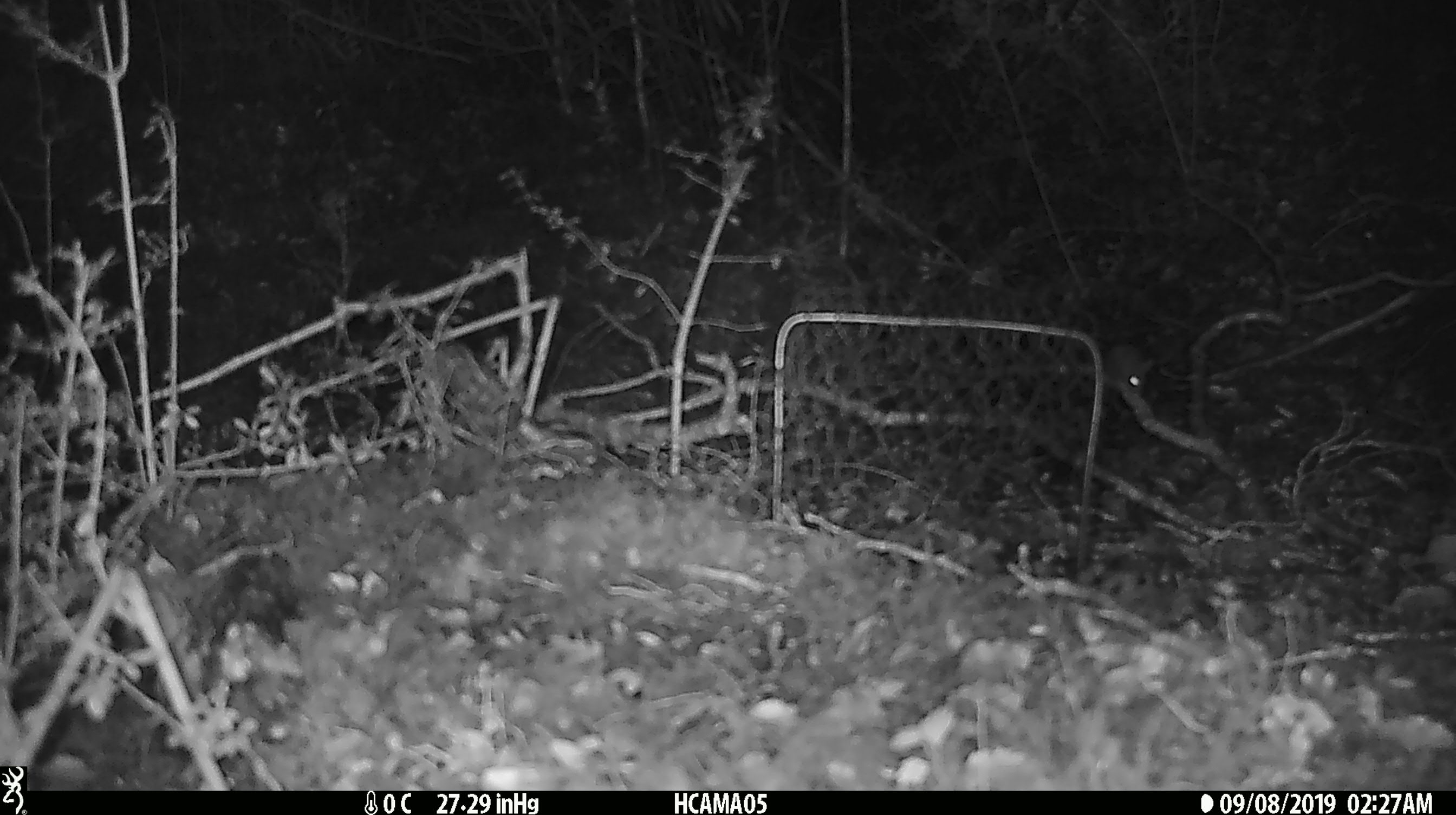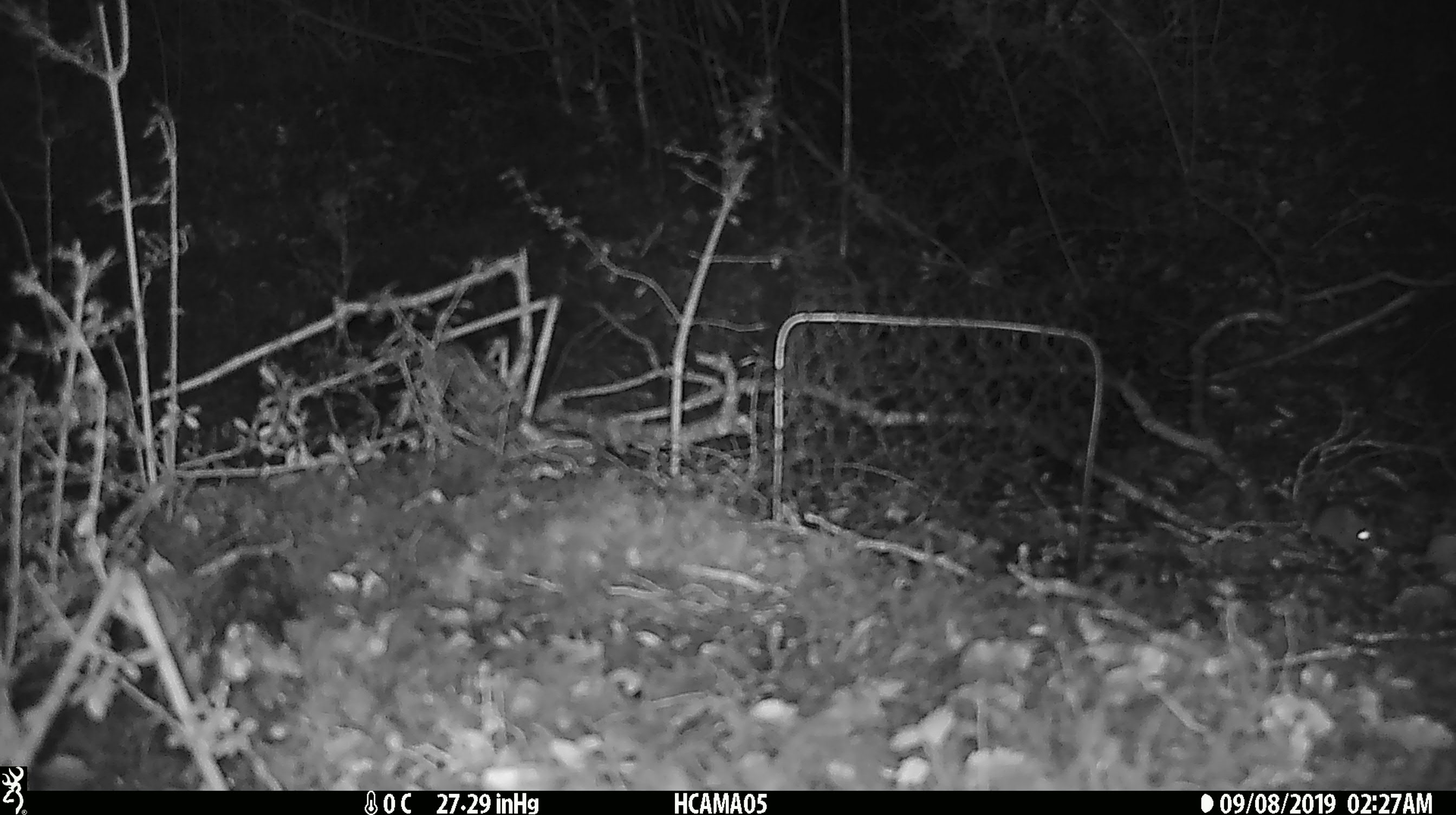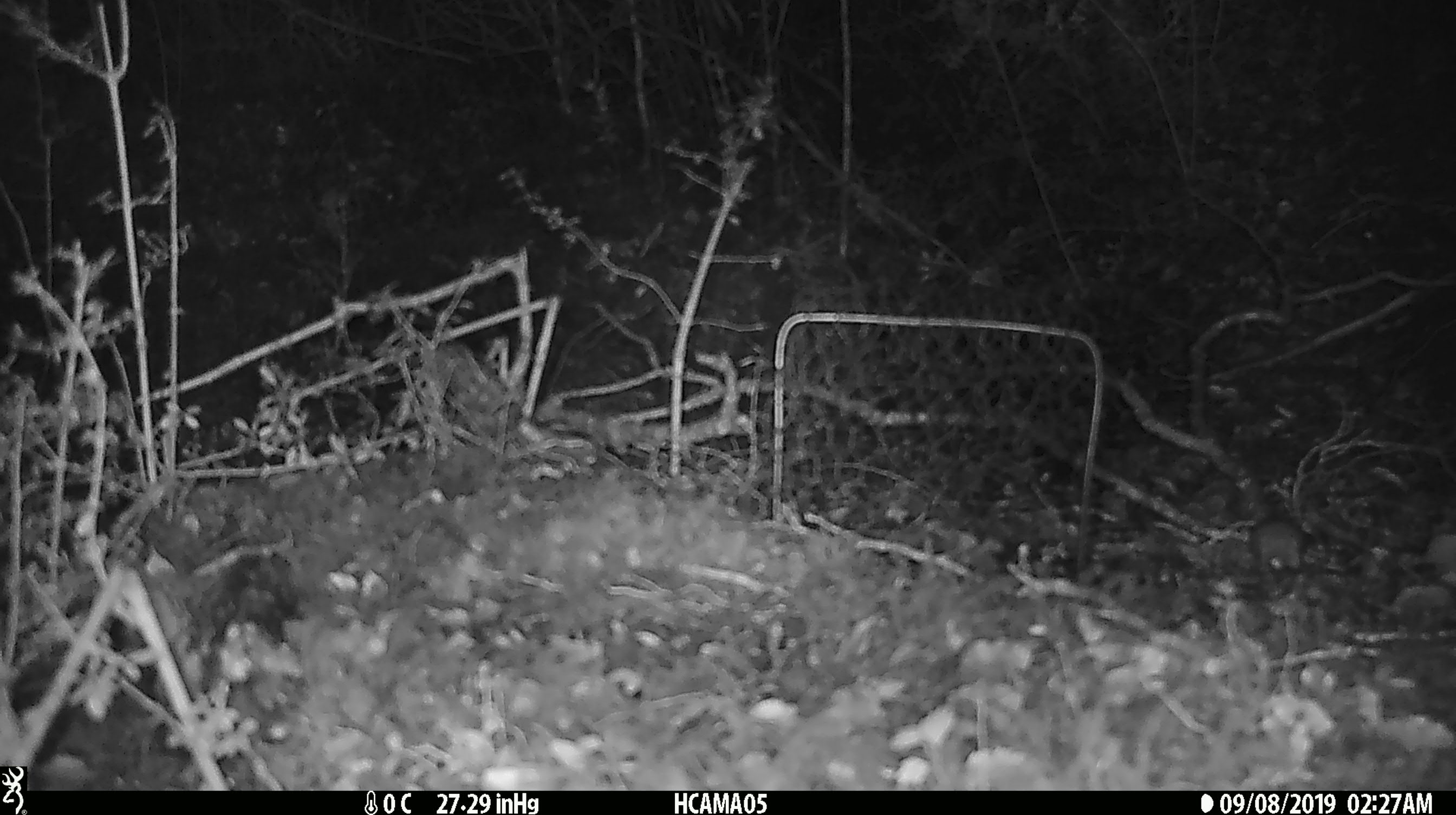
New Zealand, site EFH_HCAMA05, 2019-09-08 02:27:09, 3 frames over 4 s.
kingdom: Animalia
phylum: Chordata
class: Mammalia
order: Rodentia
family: Muridae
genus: Mus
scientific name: Mus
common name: mouse